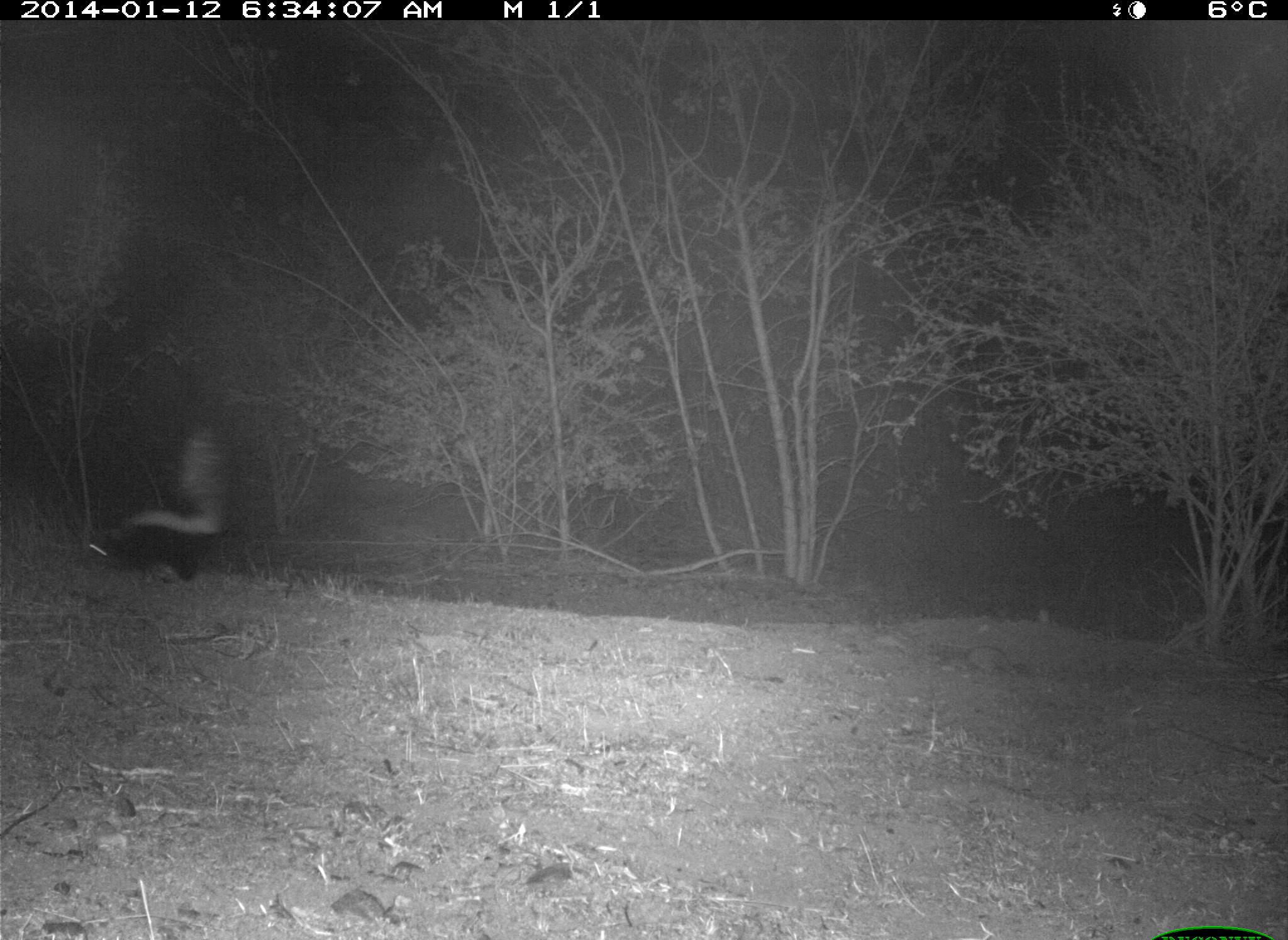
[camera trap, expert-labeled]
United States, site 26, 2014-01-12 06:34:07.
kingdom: Animalia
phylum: Chordata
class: Mammalia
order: Carnivora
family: Mephitidae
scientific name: Mephitidae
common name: skunk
Skunk (Mephitidae).